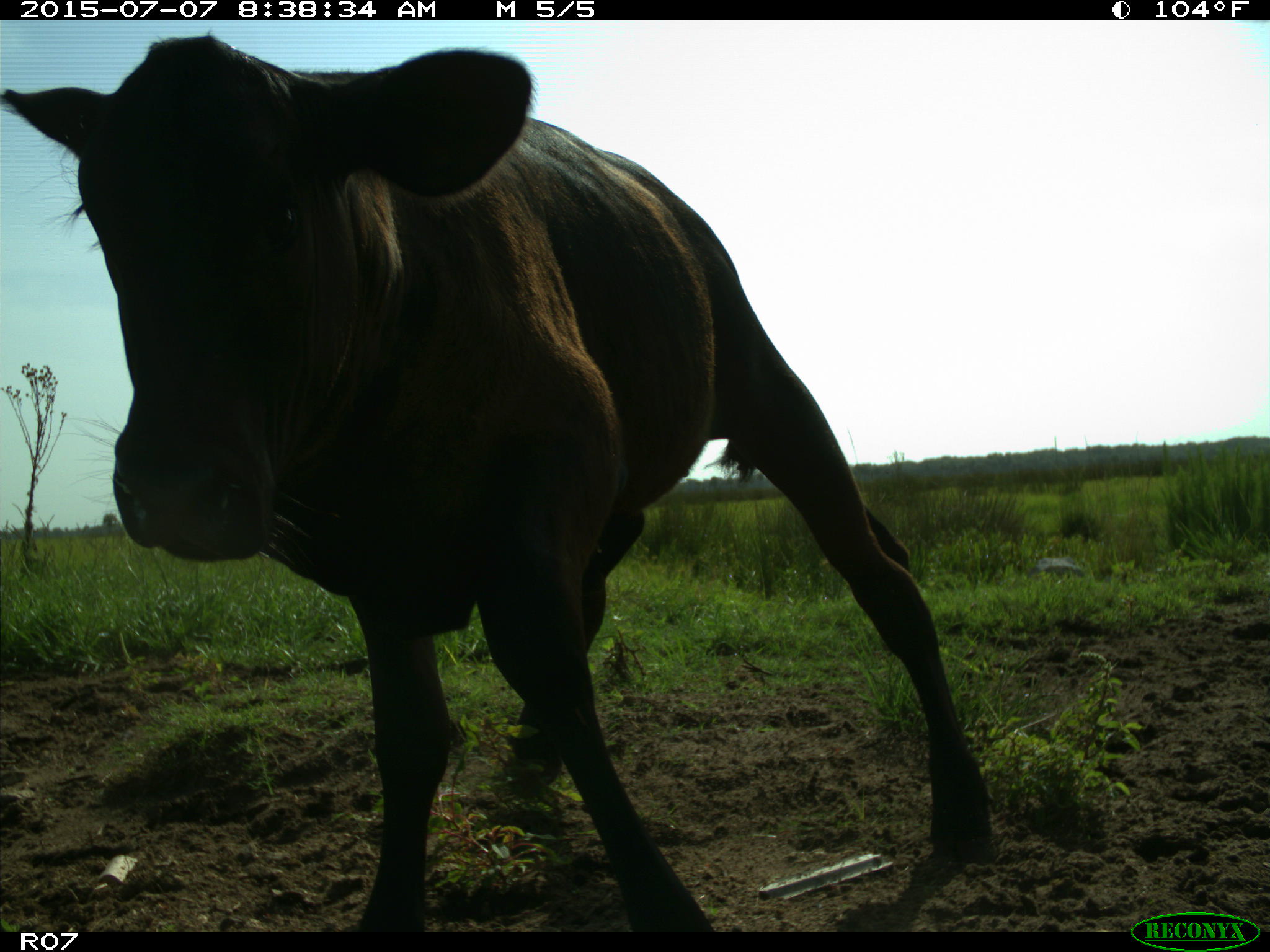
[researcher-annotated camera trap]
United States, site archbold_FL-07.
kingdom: Animalia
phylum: Chordata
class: Mammalia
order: Artiodactyla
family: Bovidae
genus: Bos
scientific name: Bos taurus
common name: domestic cow